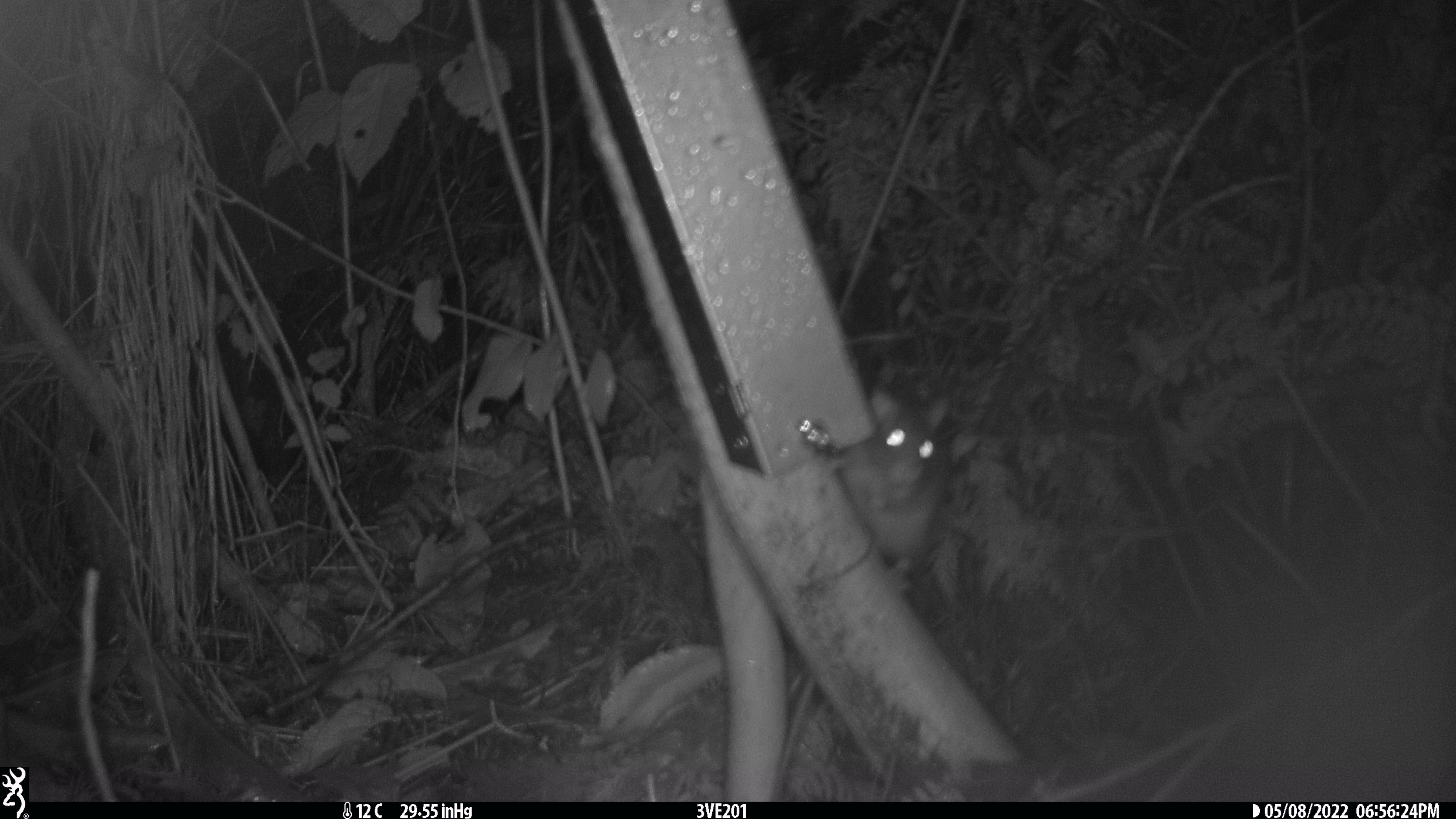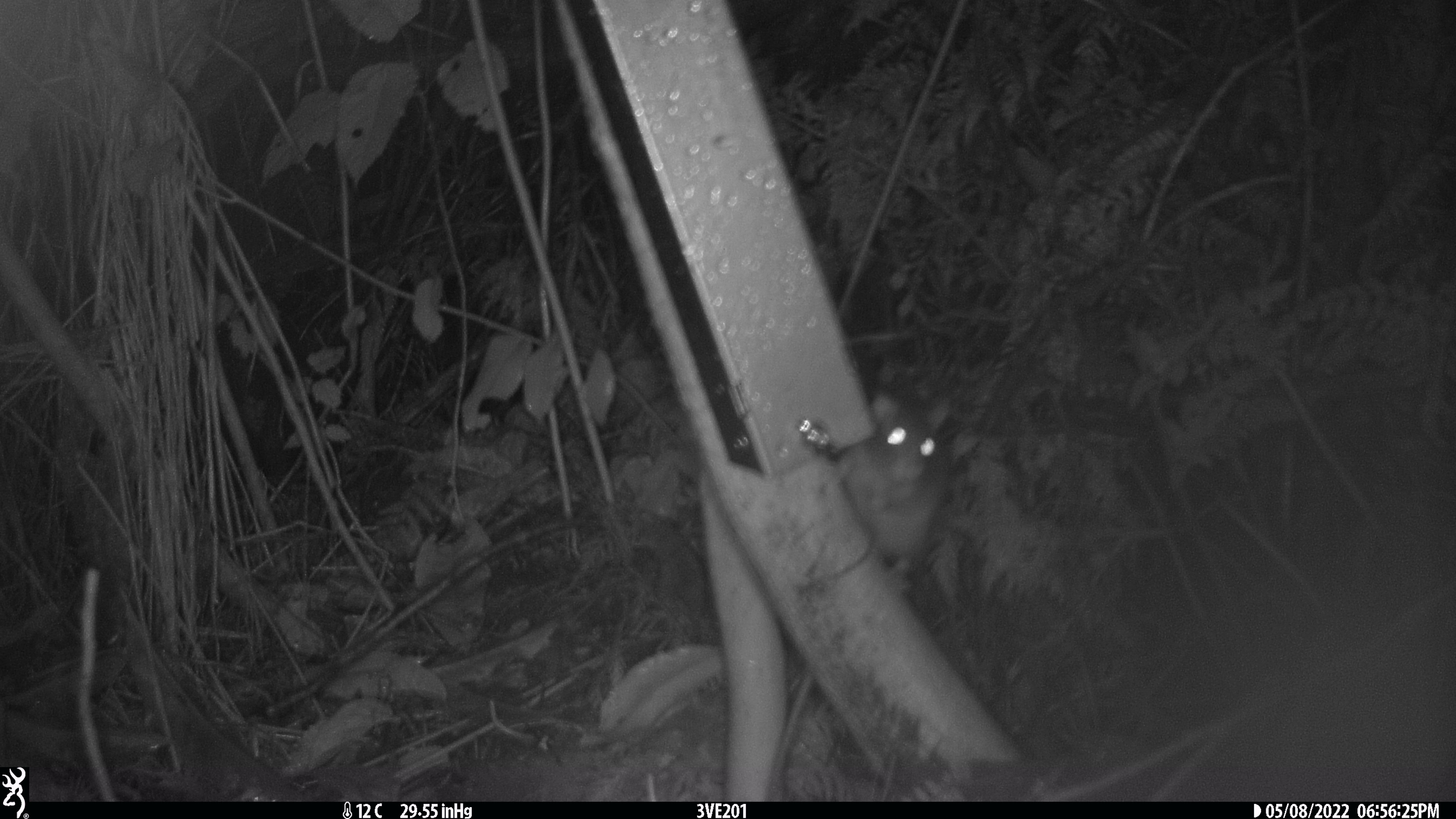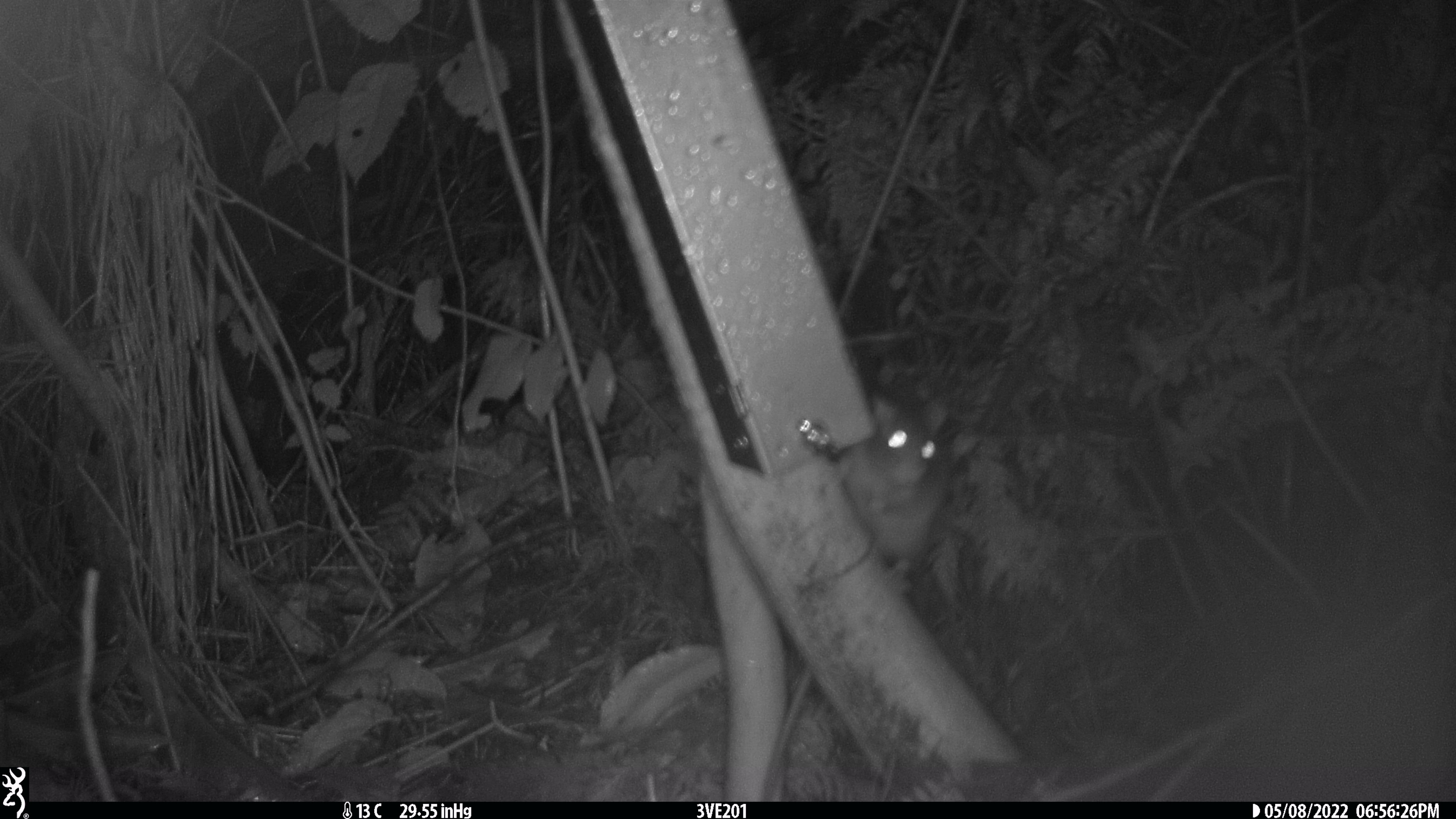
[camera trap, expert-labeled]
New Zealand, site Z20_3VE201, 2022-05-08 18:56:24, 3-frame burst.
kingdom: Animalia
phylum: Chordata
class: Mammalia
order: Rodentia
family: Muridae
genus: Rattus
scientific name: Rattus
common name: rat